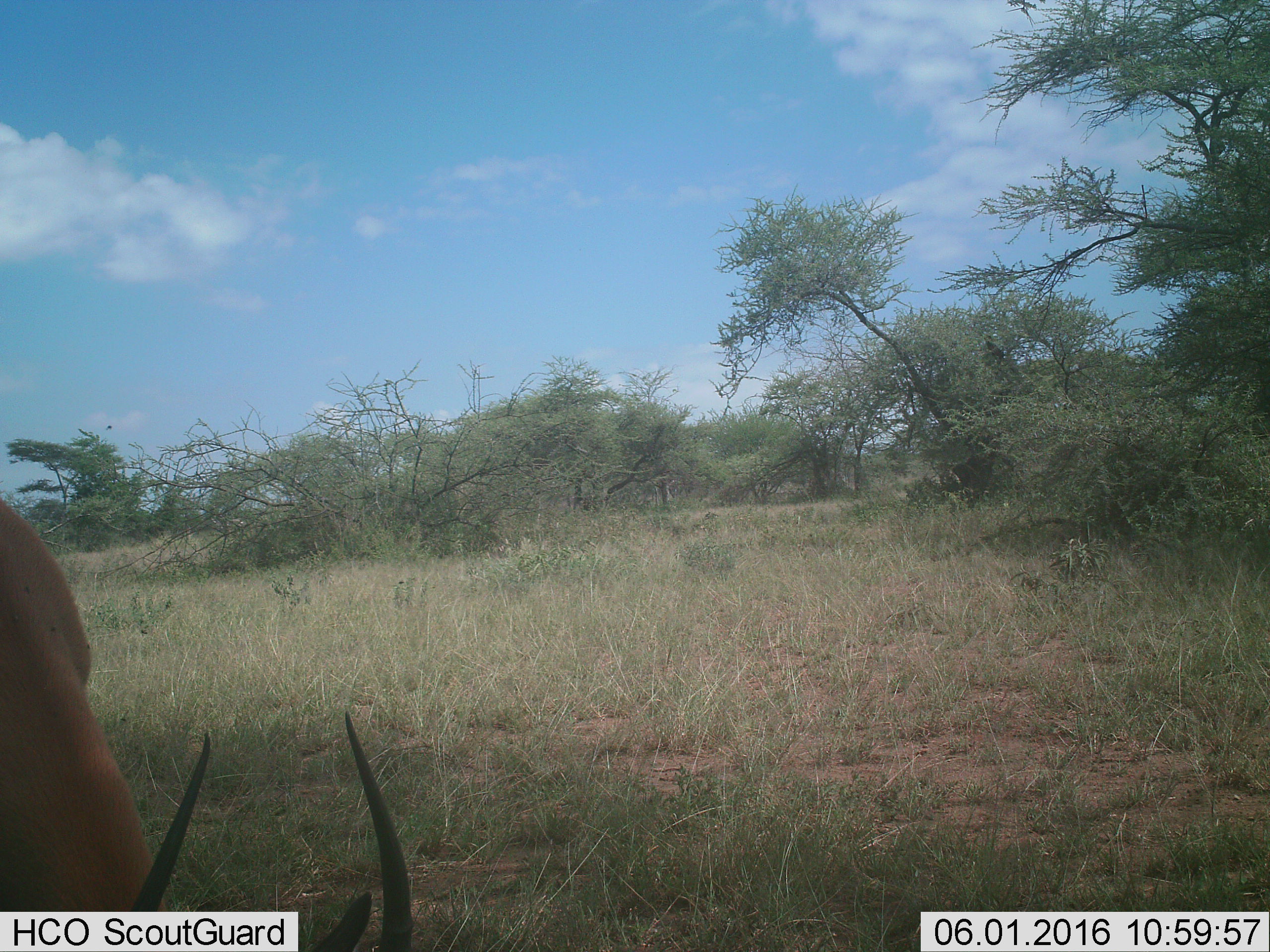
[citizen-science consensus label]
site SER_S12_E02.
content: unidentified animal